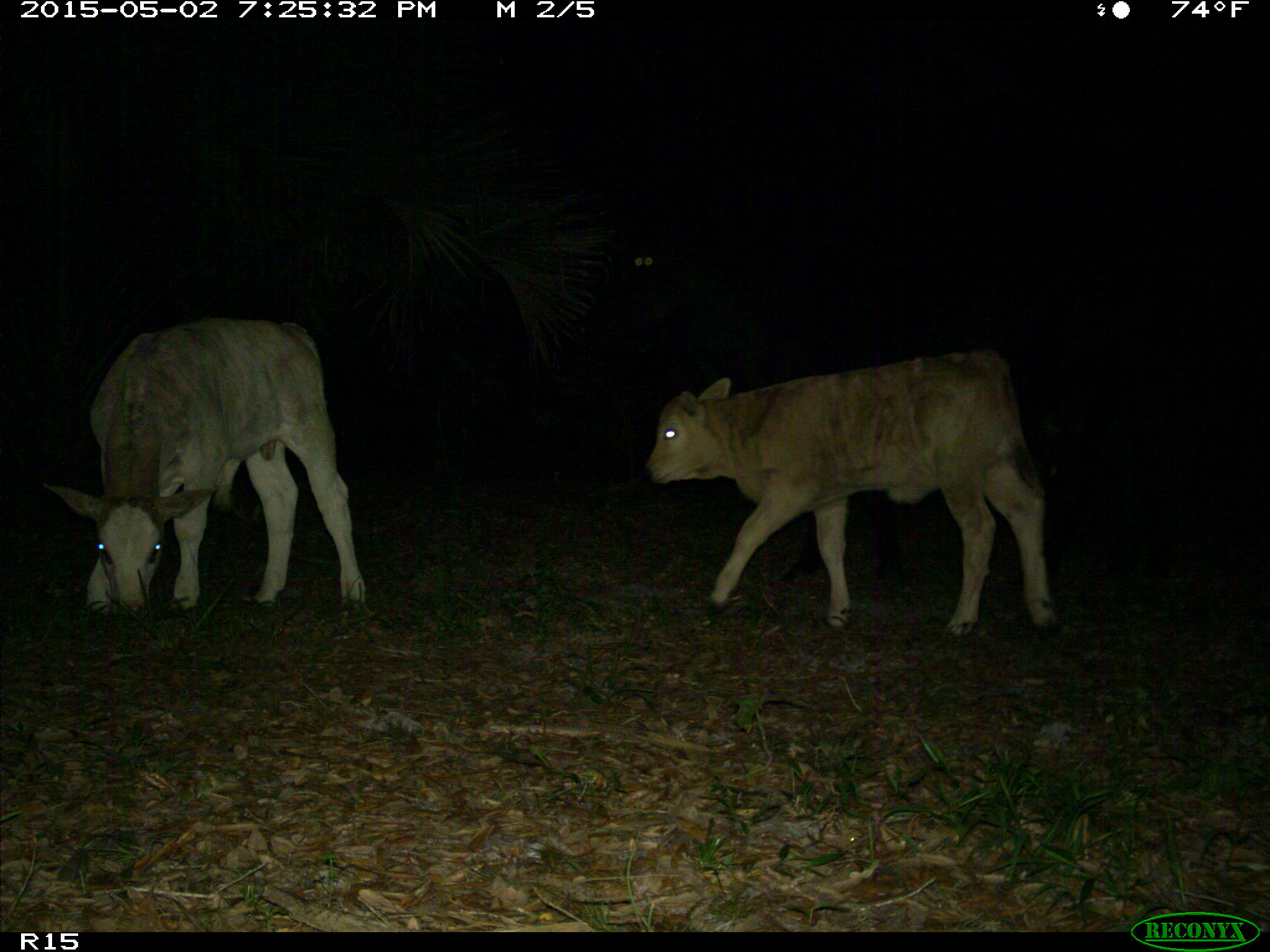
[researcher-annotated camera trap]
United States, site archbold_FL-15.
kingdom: Animalia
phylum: Chordata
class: Mammalia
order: Artiodactyla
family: Bovidae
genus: Bos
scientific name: Bos taurus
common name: domestic cow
Bos taurus (domestic cow).